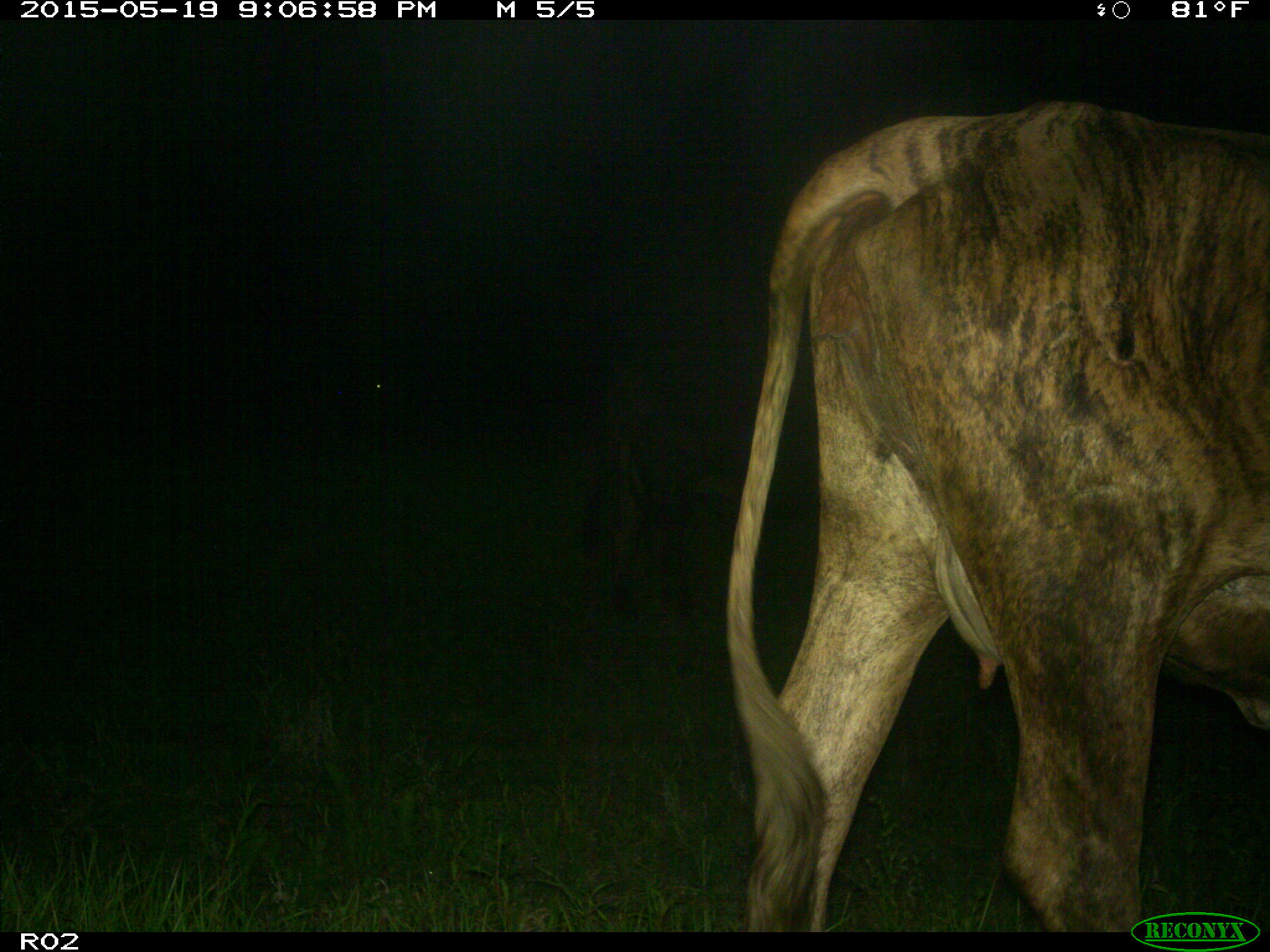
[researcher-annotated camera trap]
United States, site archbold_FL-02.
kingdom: Animalia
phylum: Chordata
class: Mammalia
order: Artiodactyla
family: Bovidae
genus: Bos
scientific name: Bos taurus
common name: domestic cow